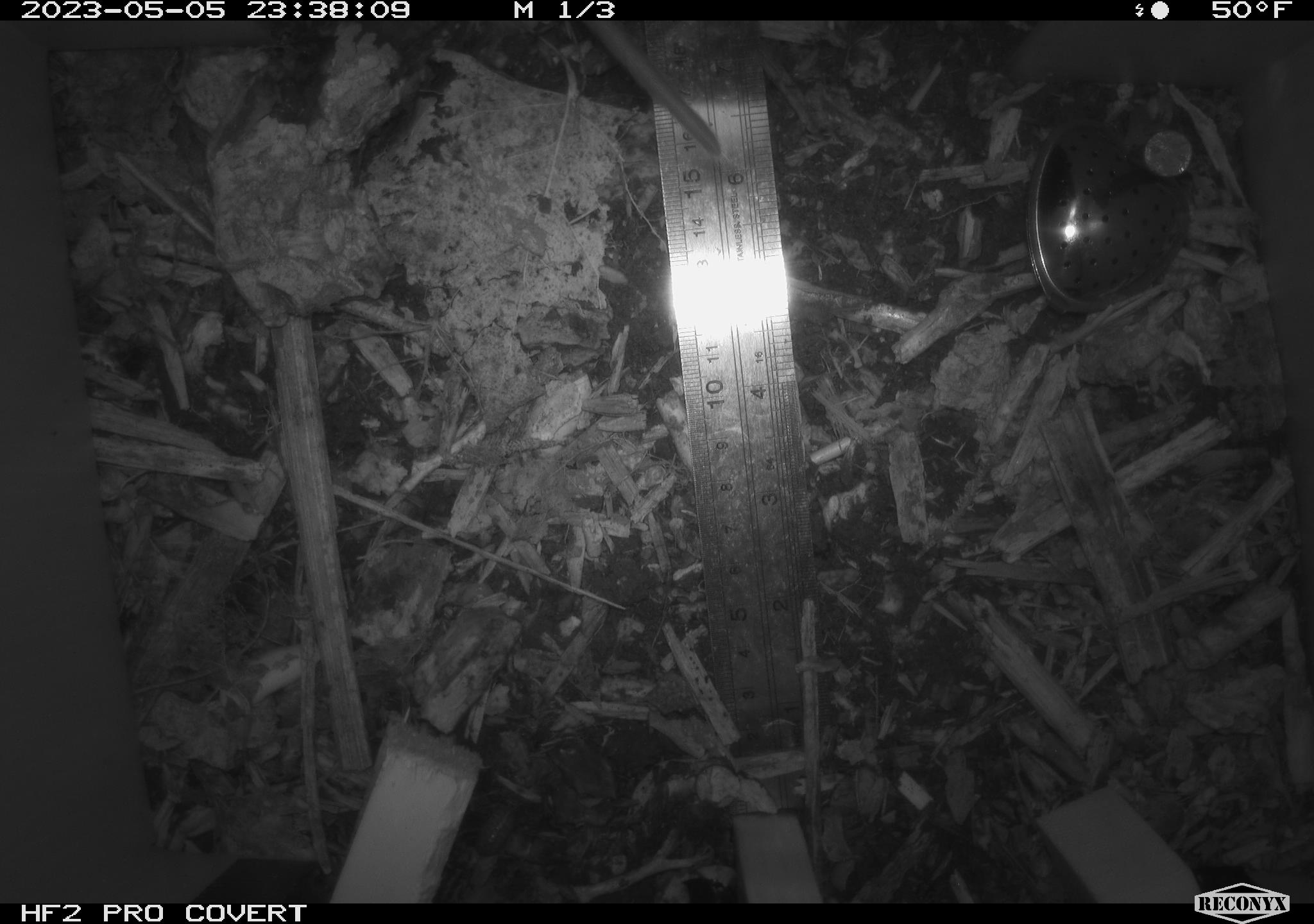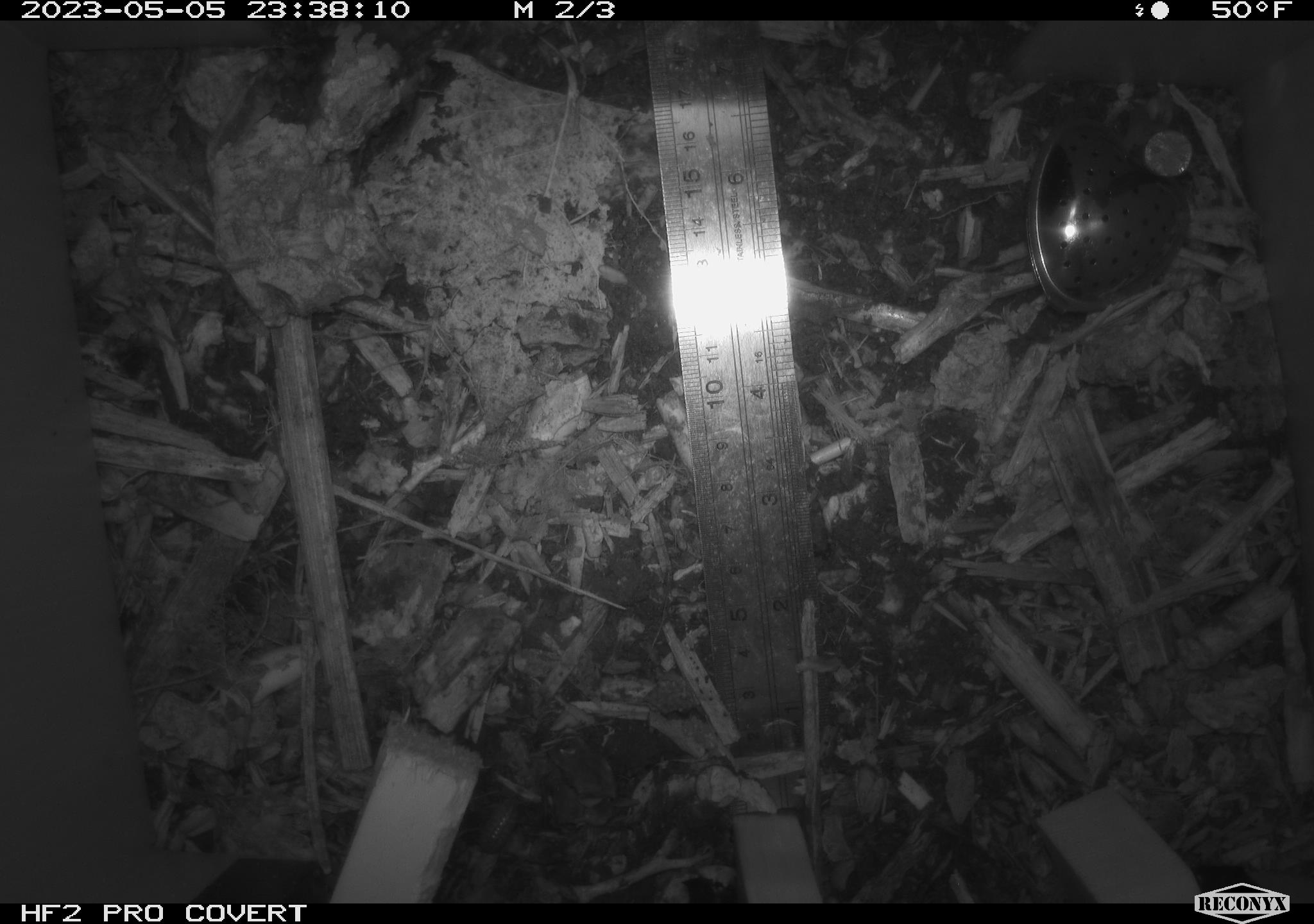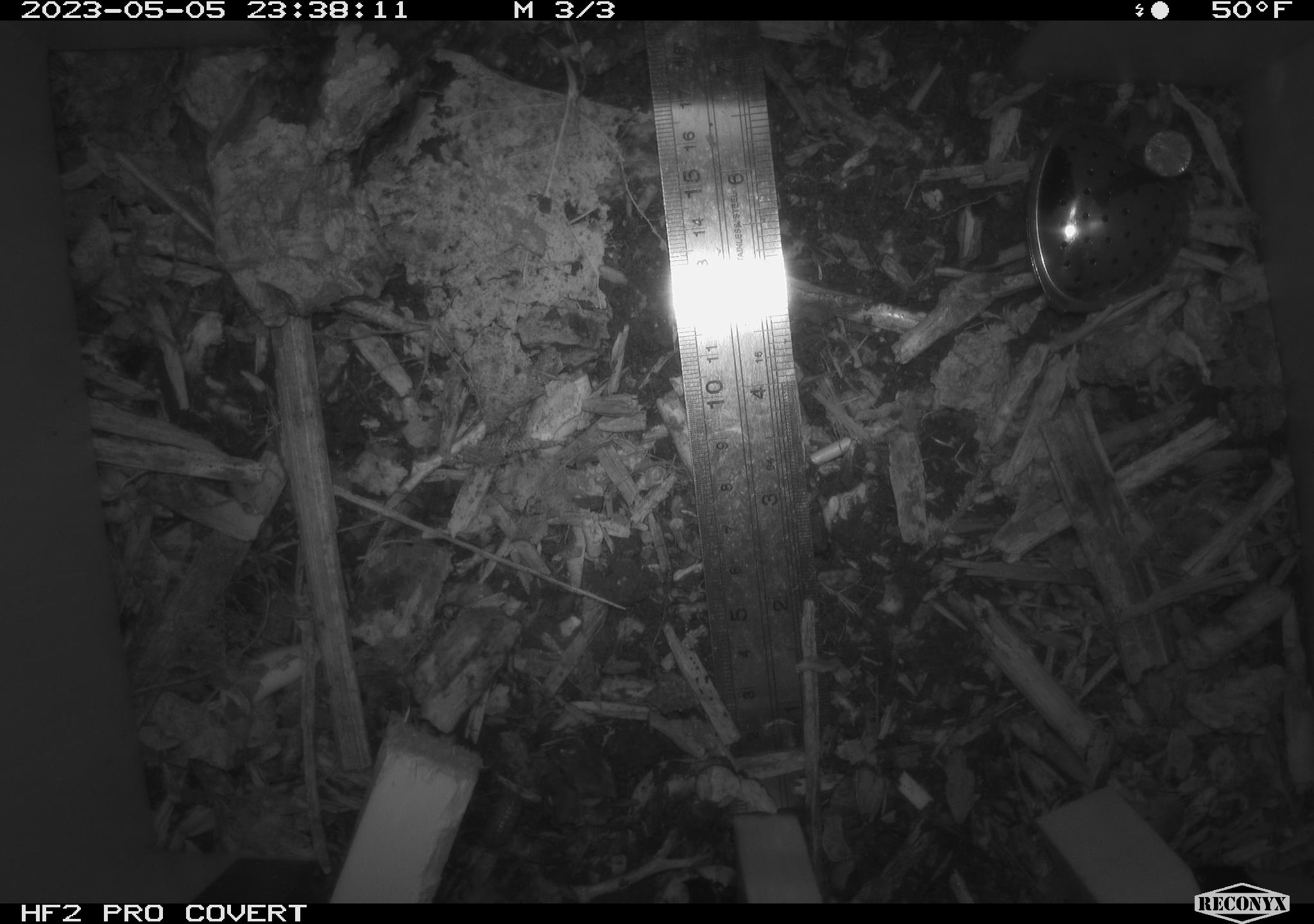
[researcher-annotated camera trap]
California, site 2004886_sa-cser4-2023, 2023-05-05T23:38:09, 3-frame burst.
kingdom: Animalia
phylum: Chordata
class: Mammalia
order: Rodentia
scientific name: Rodentia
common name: mouse species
Mouse species (Rodentia).